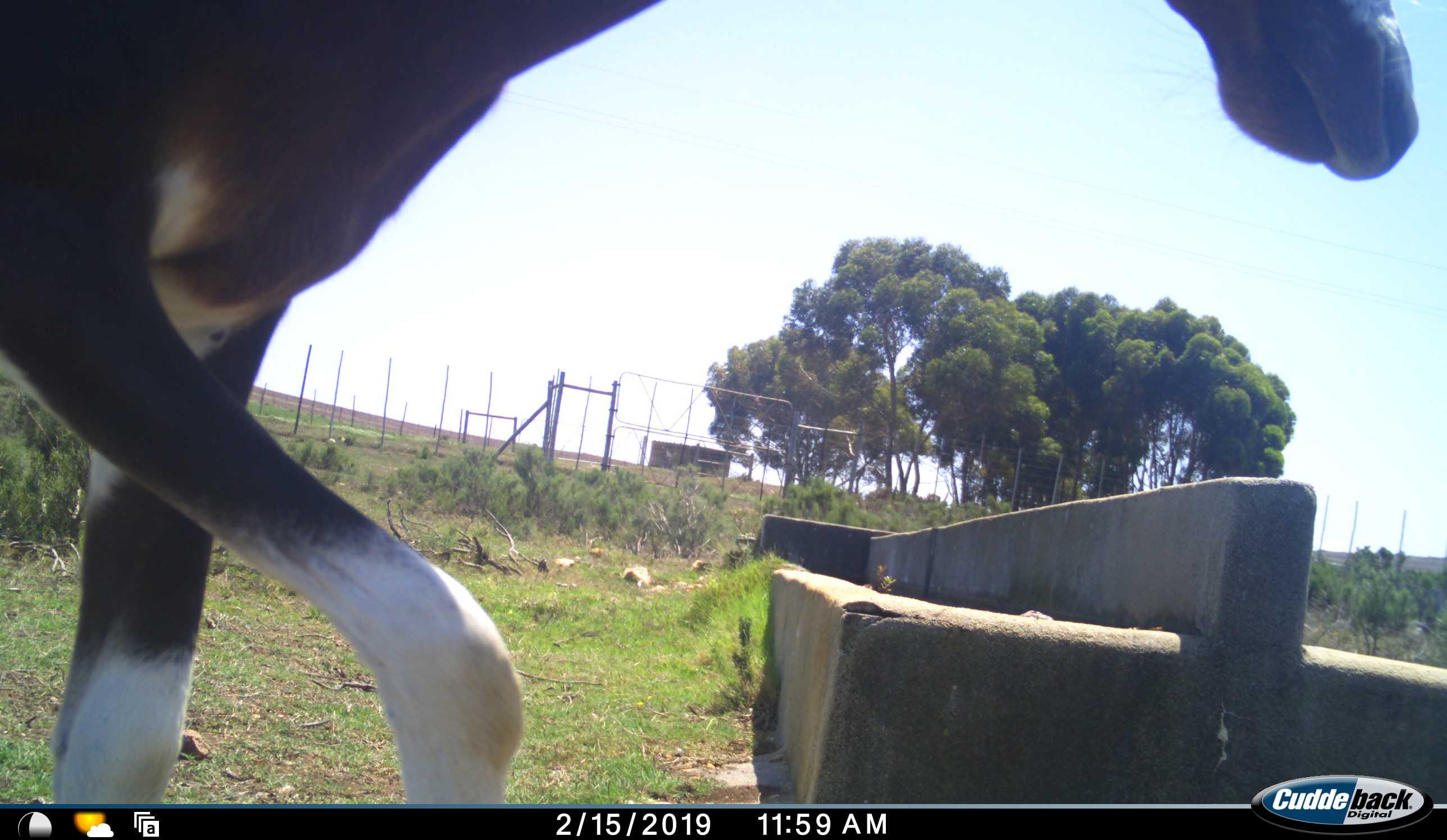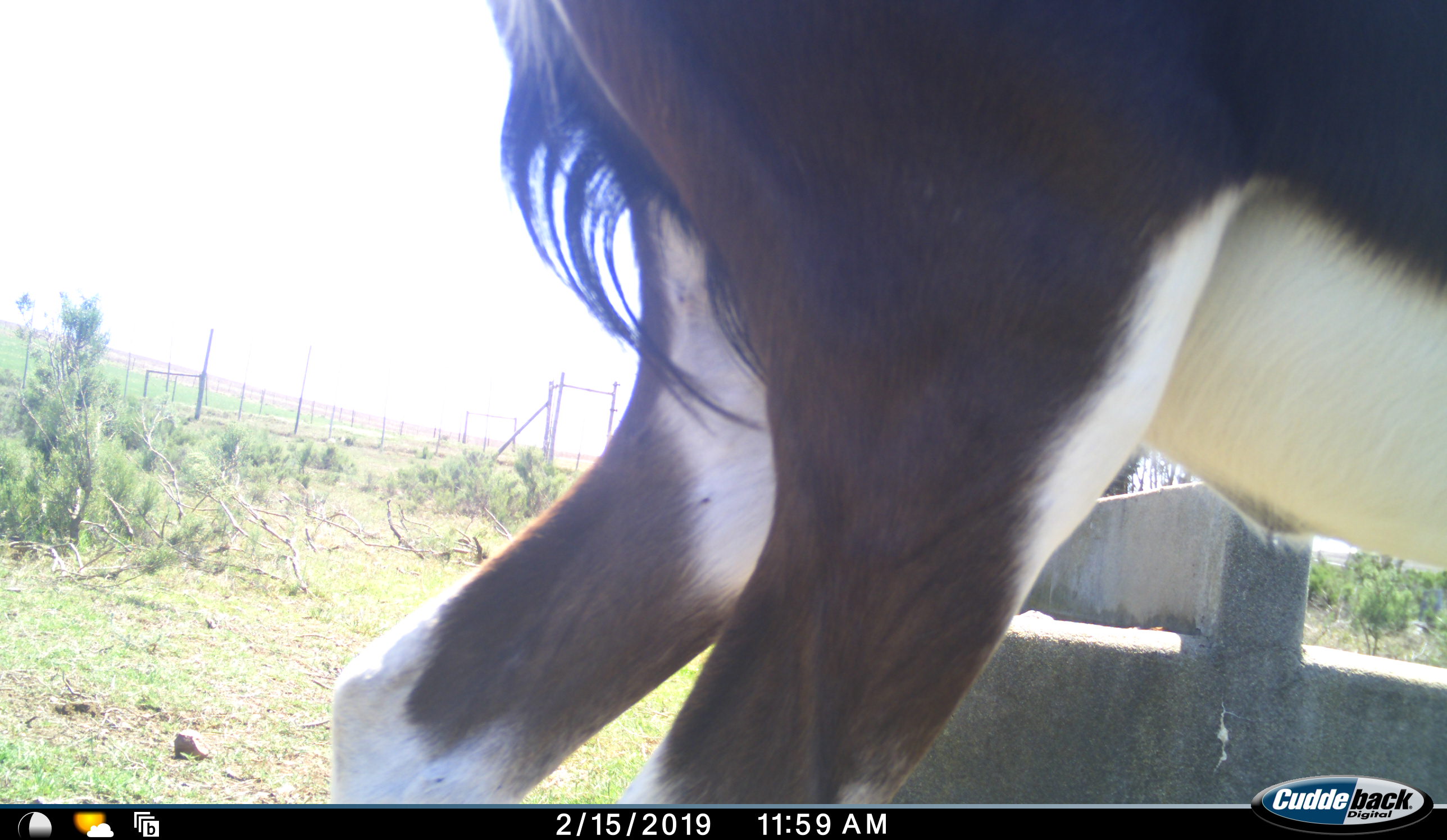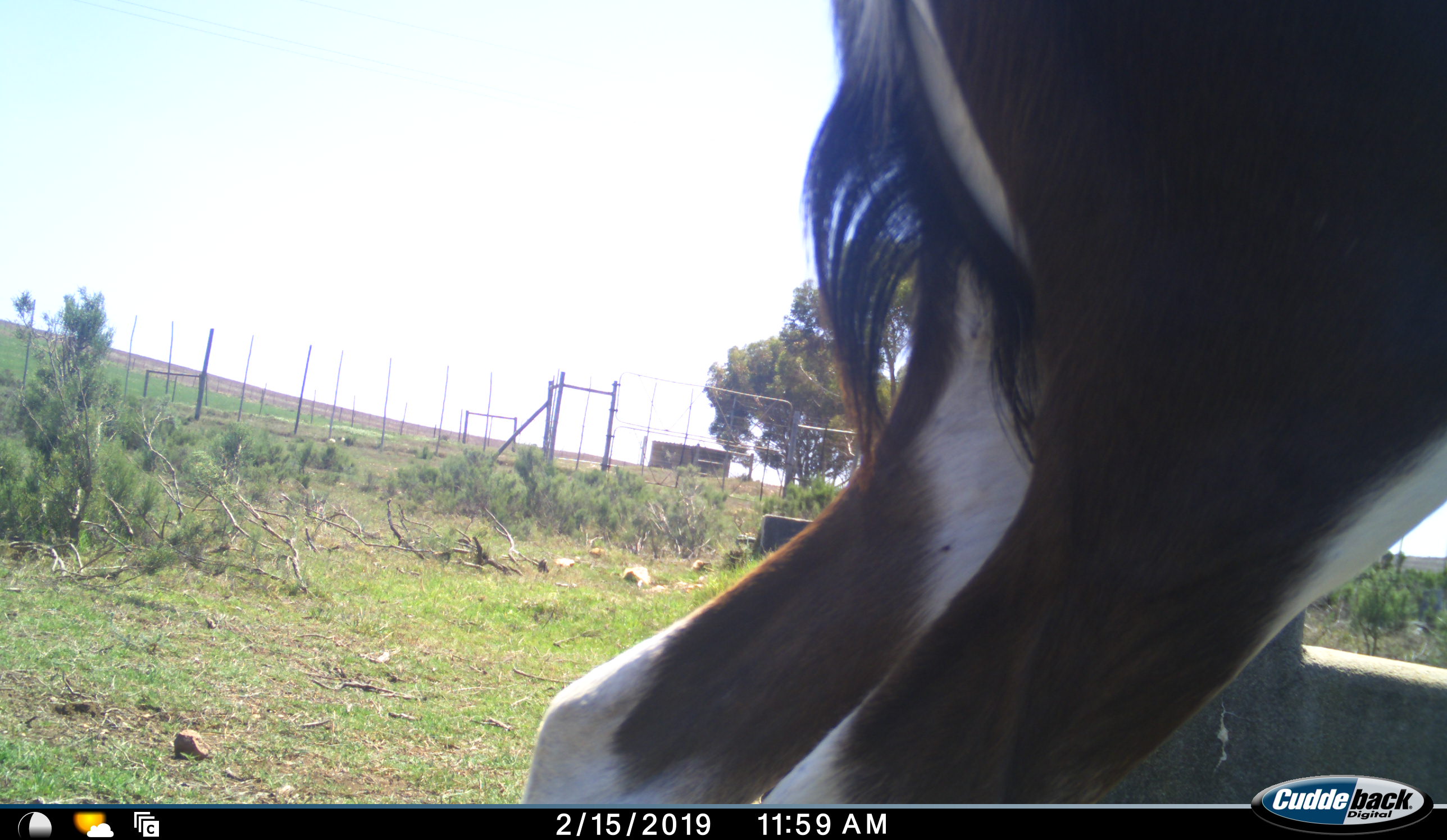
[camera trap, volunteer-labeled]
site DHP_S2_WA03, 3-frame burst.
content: unidentified animal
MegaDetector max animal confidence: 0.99